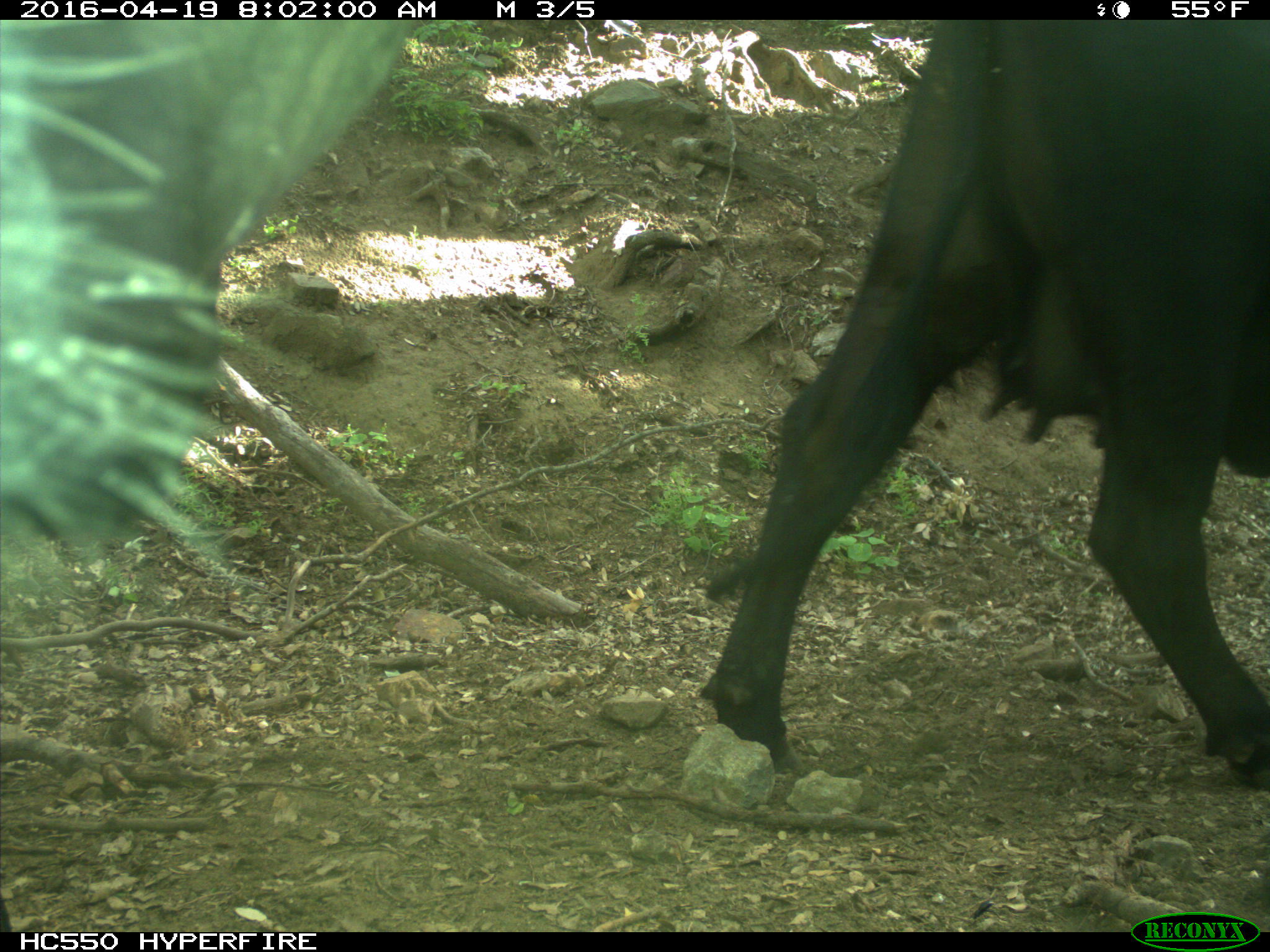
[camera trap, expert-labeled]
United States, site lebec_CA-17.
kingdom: Animalia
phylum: Chordata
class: Mammalia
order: Artiodactyla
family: Bovidae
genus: Bos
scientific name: Bos taurus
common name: domestic cow